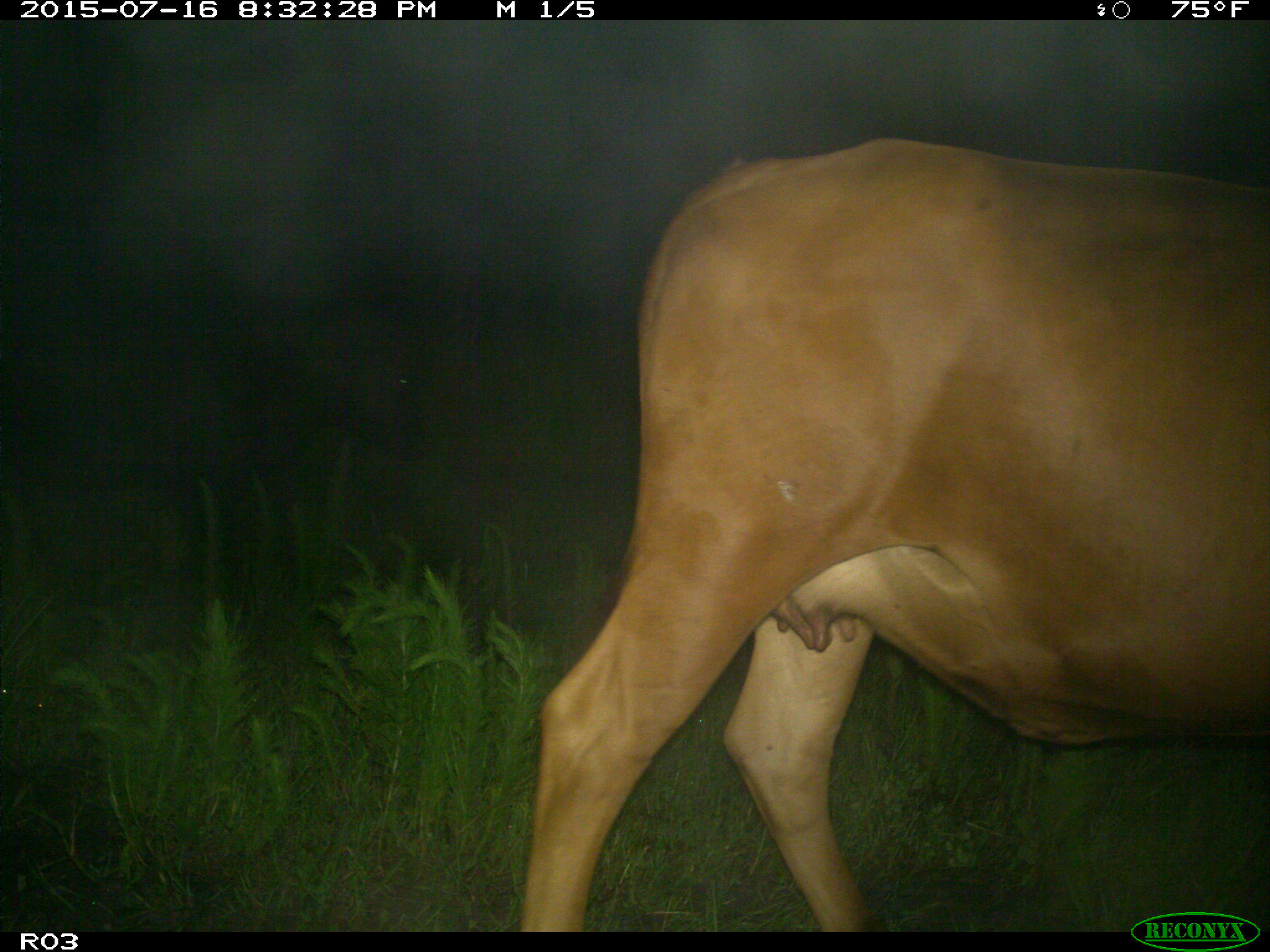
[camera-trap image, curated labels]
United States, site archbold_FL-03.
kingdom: Animalia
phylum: Chordata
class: Mammalia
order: Artiodactyla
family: Bovidae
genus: Bos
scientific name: Bos taurus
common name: domestic cow